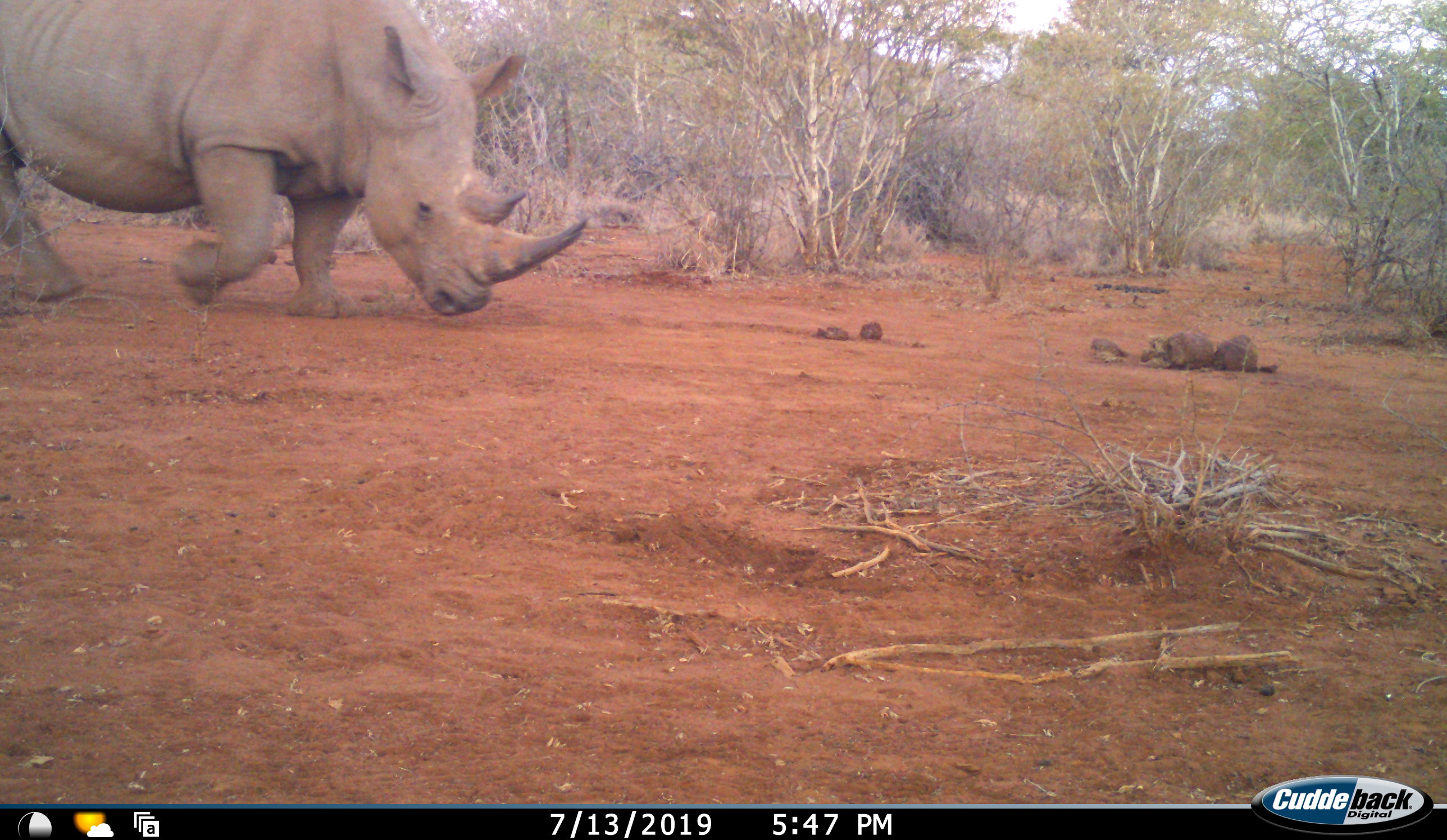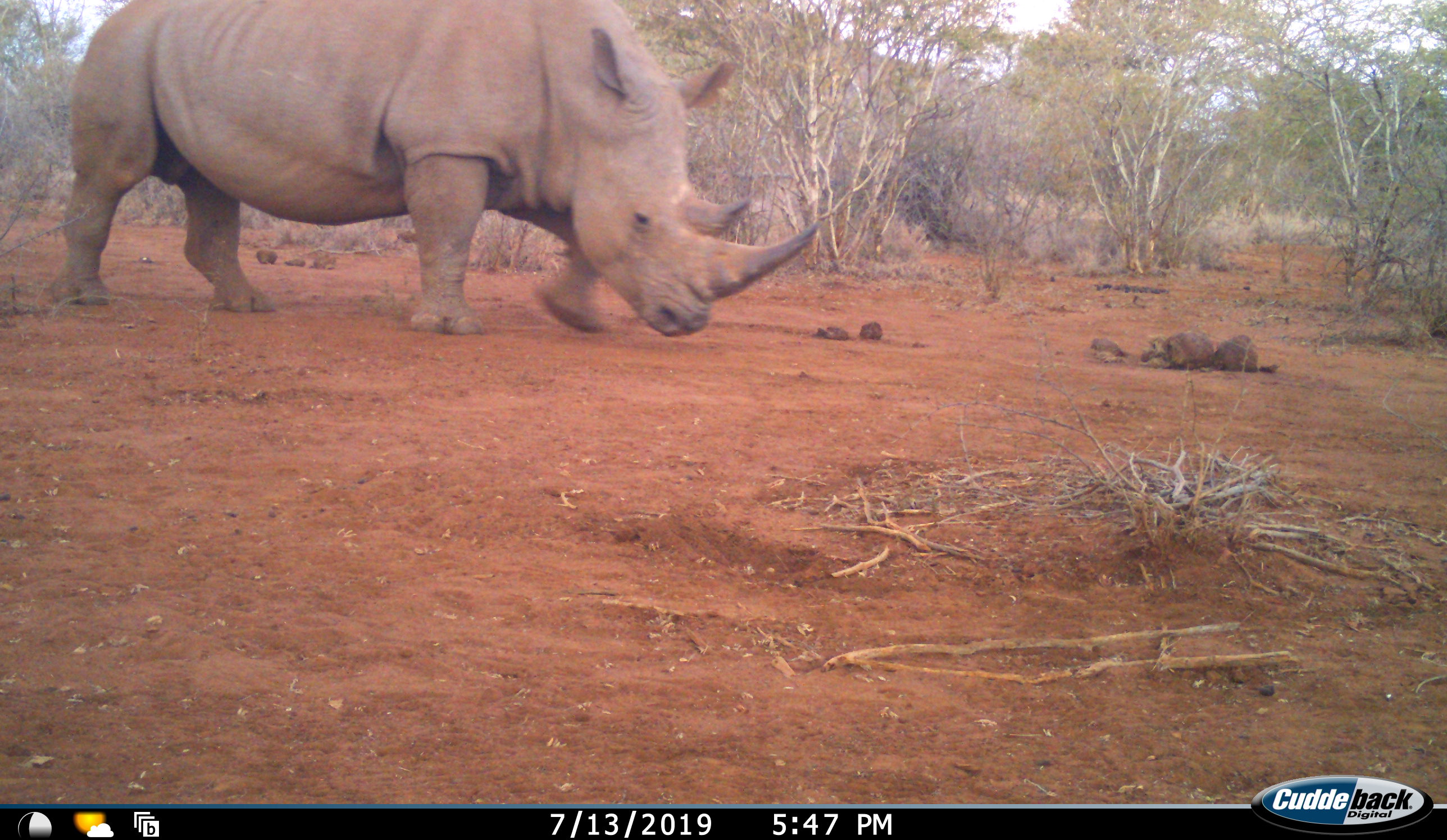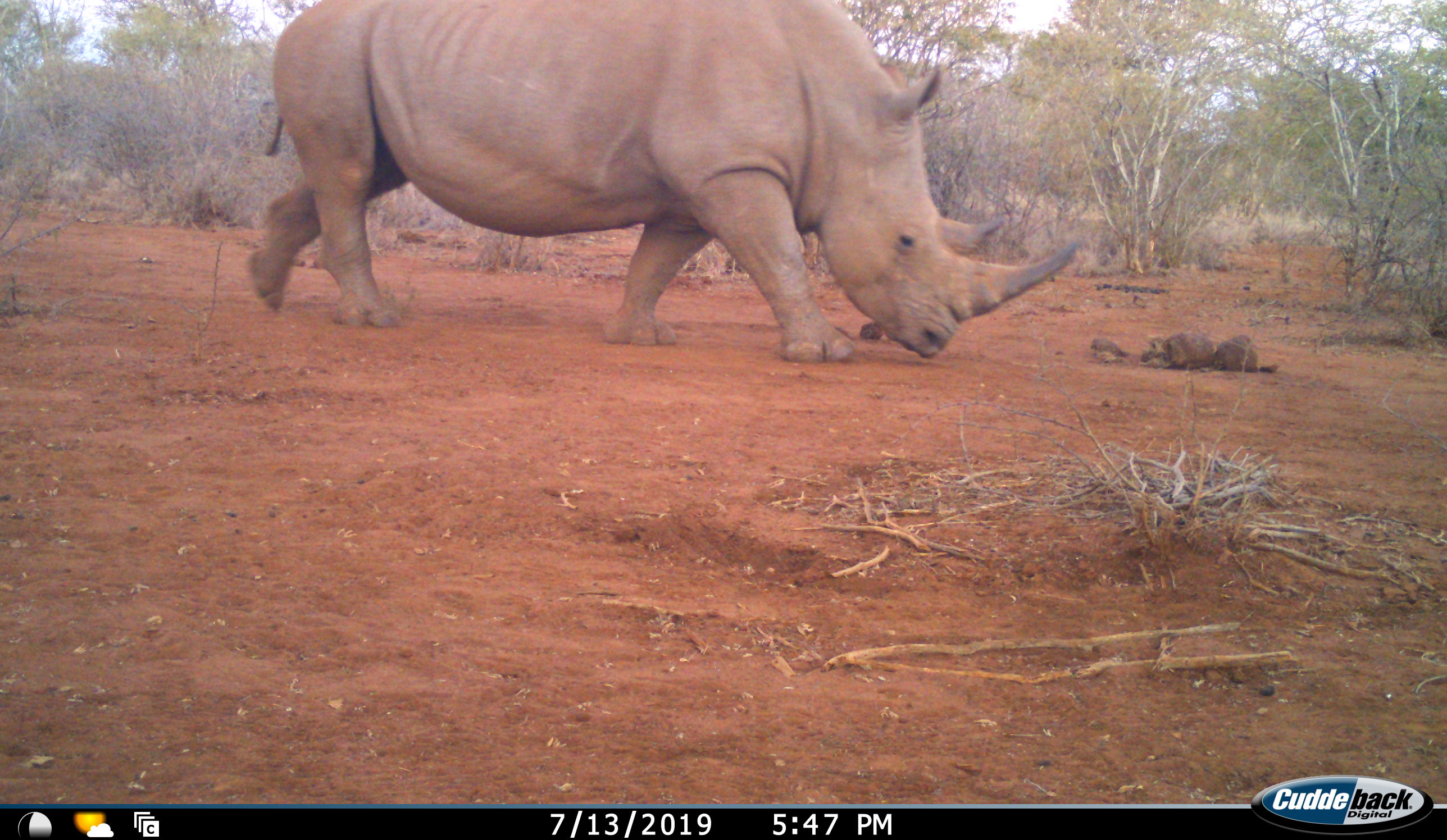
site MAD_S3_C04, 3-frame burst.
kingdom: Animalia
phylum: Chordata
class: Mammalia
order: Perissodactyla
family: Rhinocerotidae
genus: Ceratotherium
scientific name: Ceratotherium simum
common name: white rhinoceros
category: rhinoceroswhite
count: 1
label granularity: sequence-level